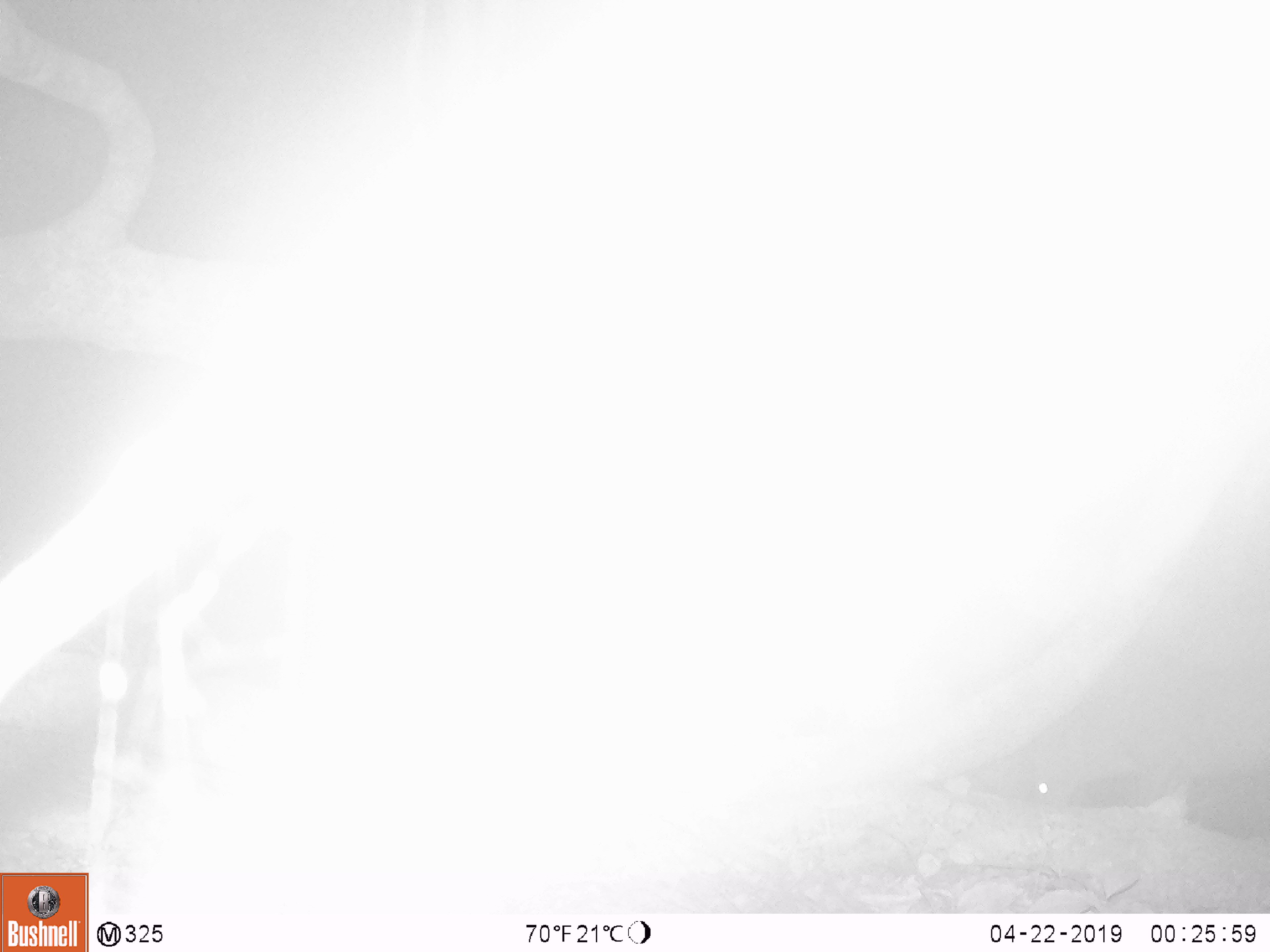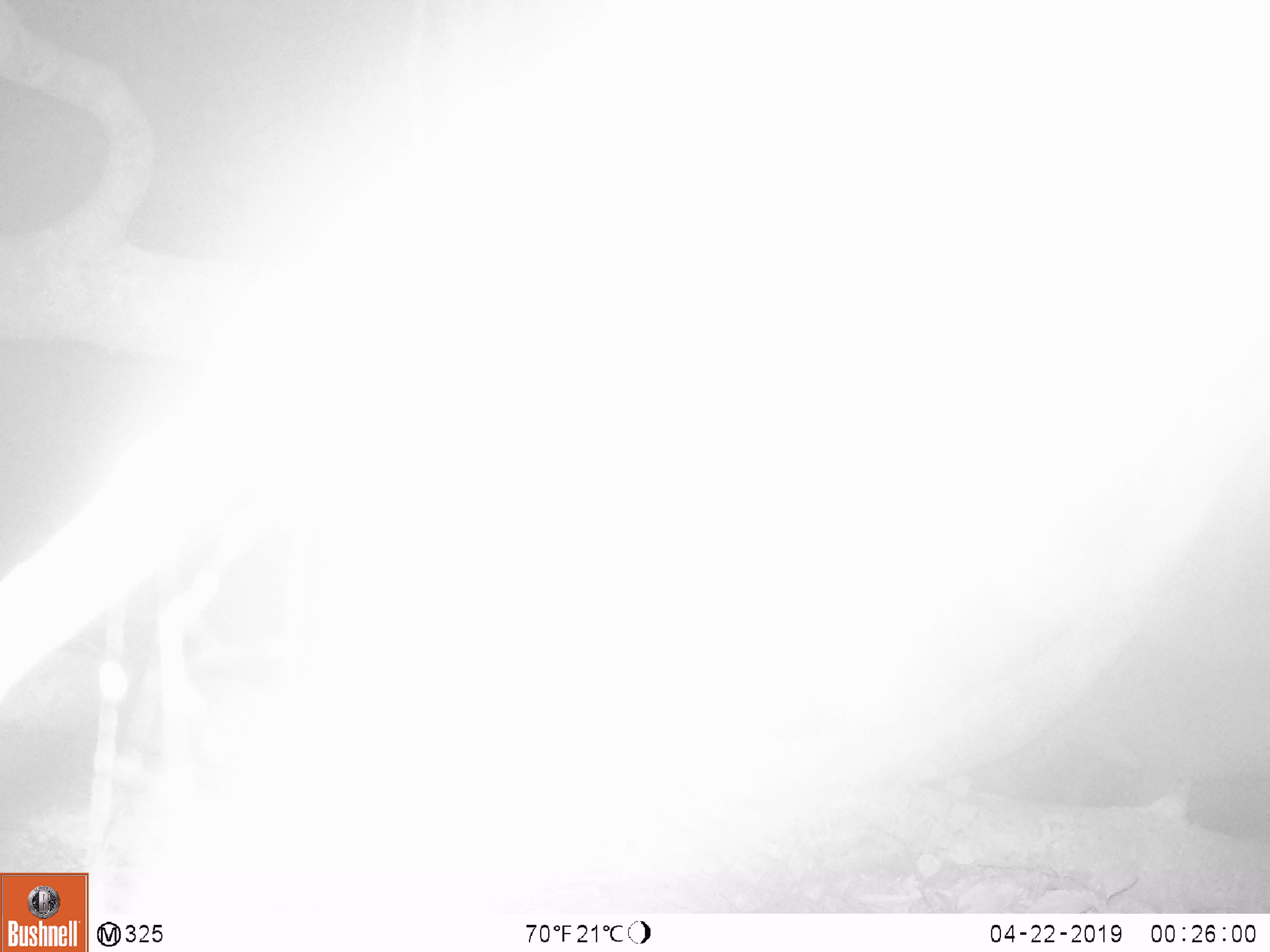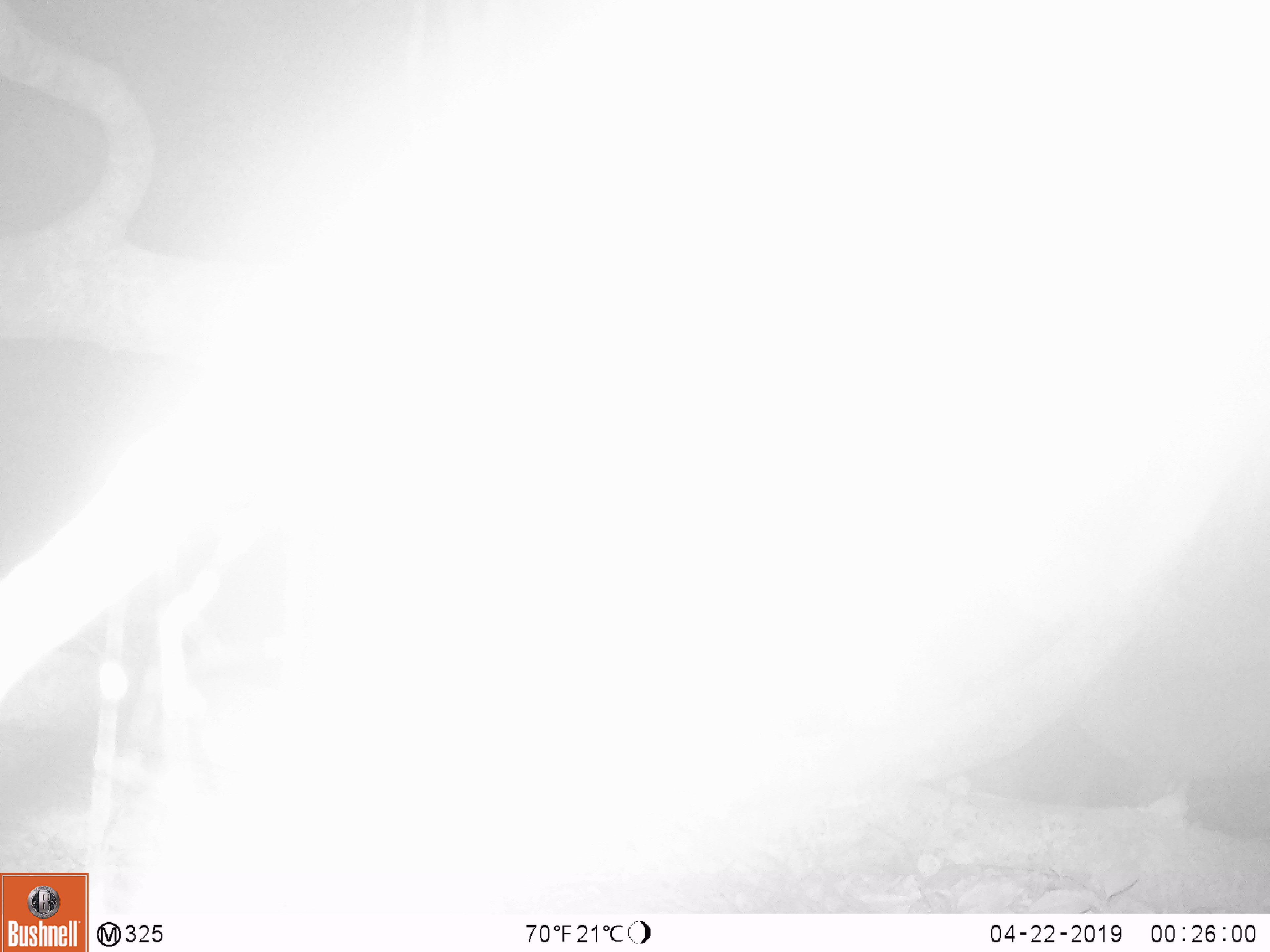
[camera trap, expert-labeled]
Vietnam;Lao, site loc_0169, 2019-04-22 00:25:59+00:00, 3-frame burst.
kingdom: Animalia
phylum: Chordata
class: Mammalia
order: Artiodactyla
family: Cervidae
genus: Muntiacus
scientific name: Muntiacus rooseveltorum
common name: roosevelt's muntjac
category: roosevelts muntjac group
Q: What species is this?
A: Roosevelts muntjac group (roosevelt's muntjac) (Muntiacus rooseveltorum).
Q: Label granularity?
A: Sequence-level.